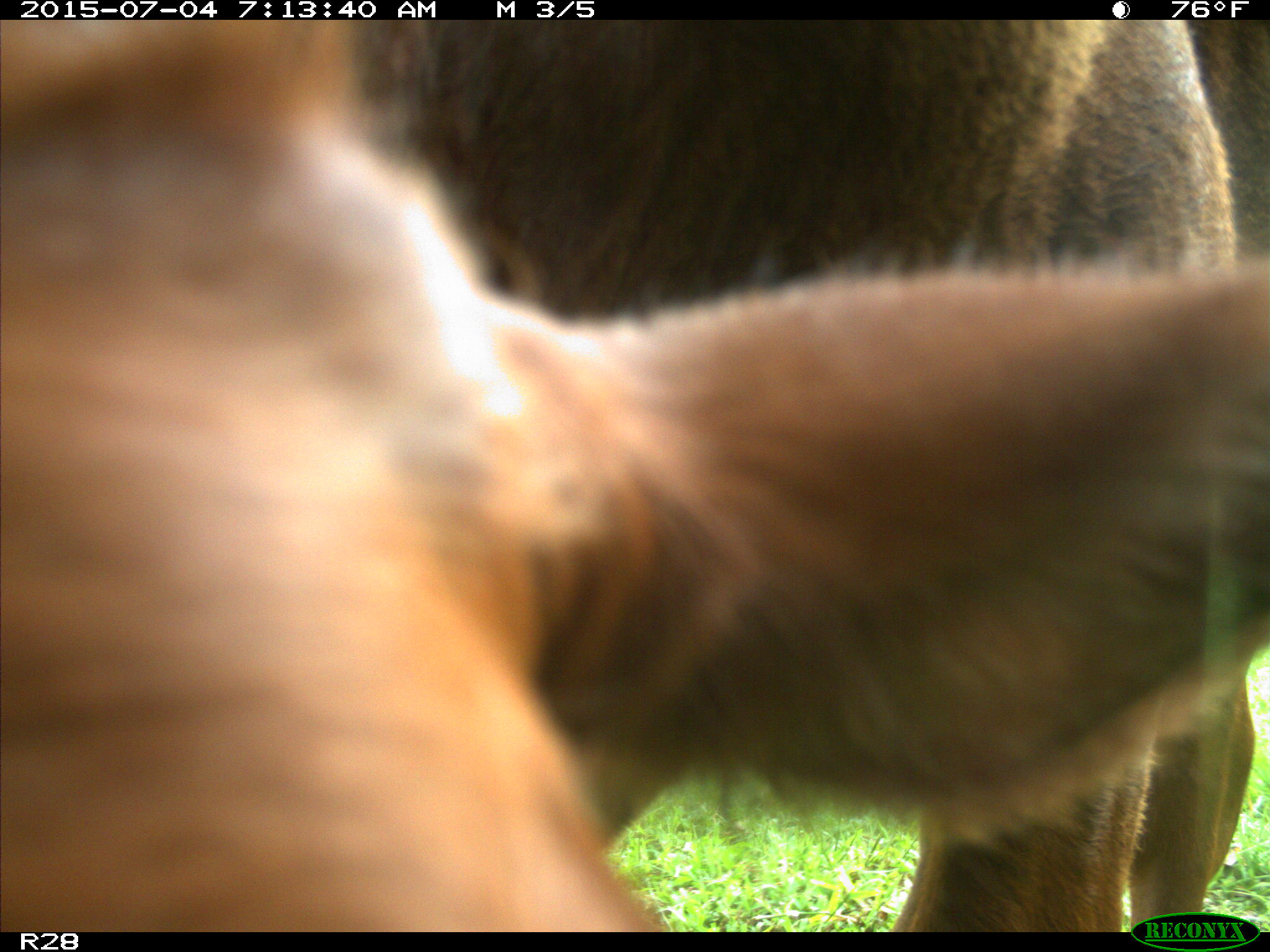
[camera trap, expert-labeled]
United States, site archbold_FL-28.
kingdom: Animalia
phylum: Chordata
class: Mammalia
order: Artiodactyla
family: Bovidae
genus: Bos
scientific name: Bos taurus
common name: domestic cow